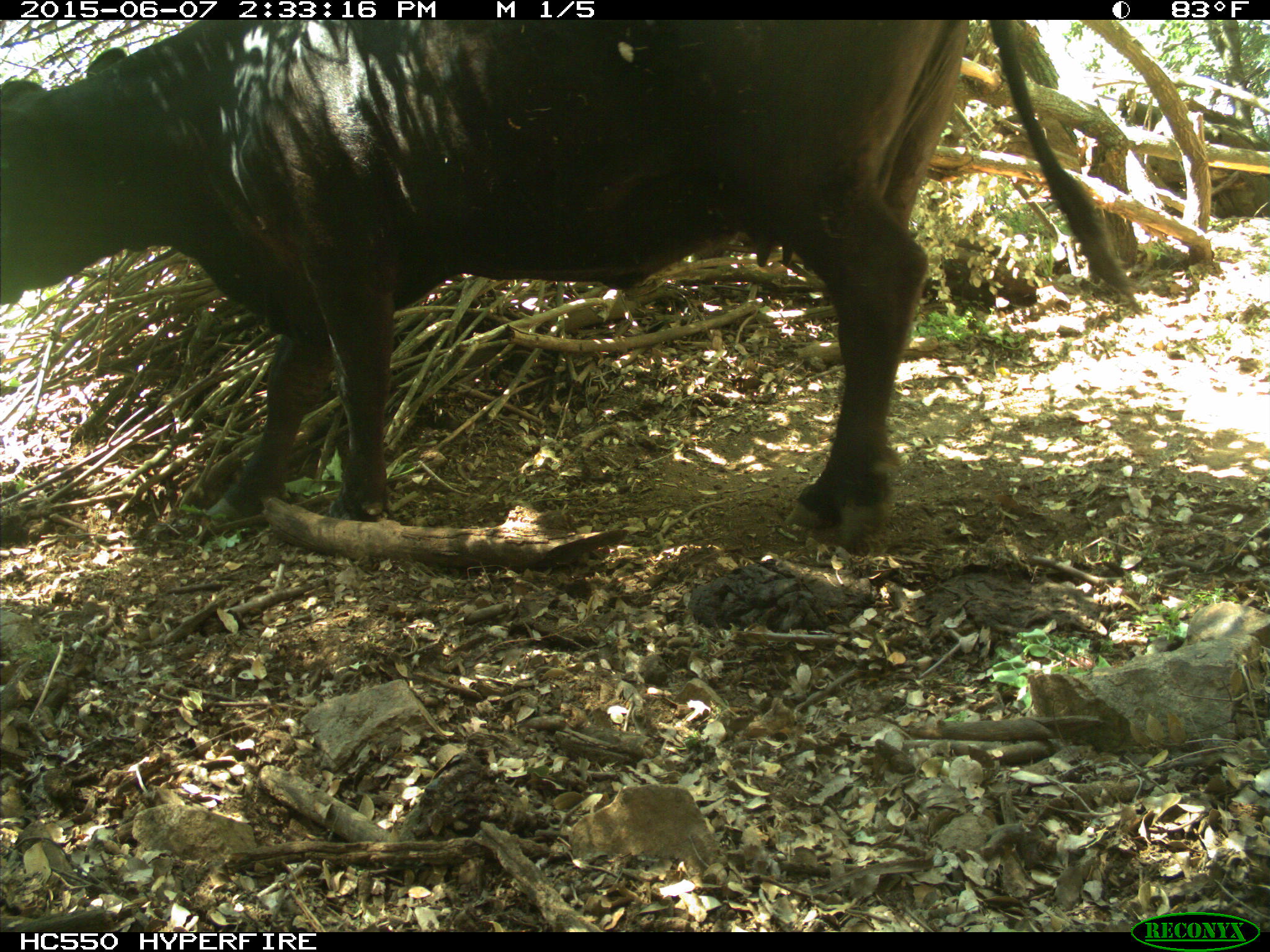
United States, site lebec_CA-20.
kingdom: Animalia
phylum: Chordata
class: Mammalia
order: Artiodactyla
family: Bovidae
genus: Bos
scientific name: Bos taurus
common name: domestic cow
Bos taurus (domestic cow).